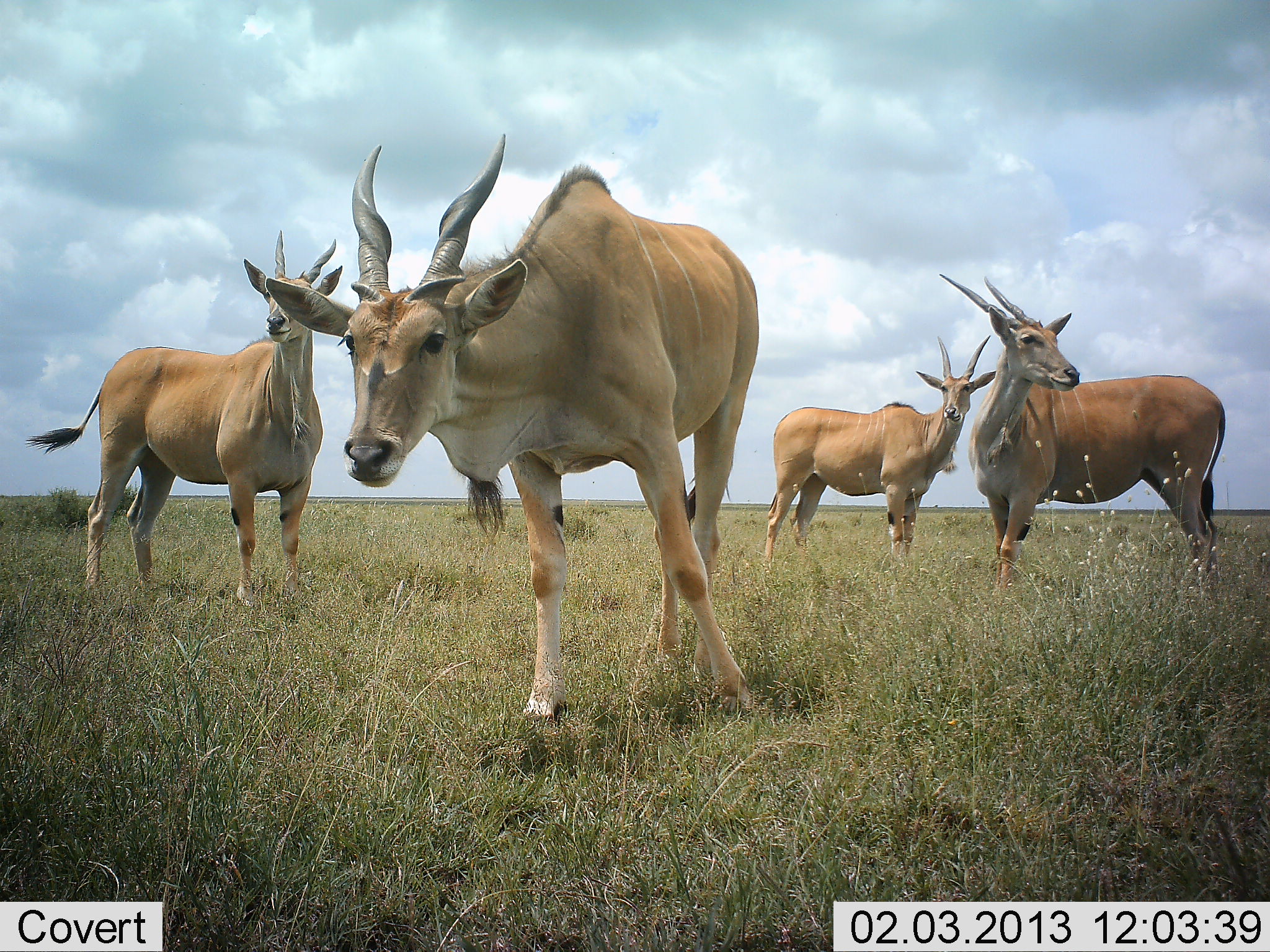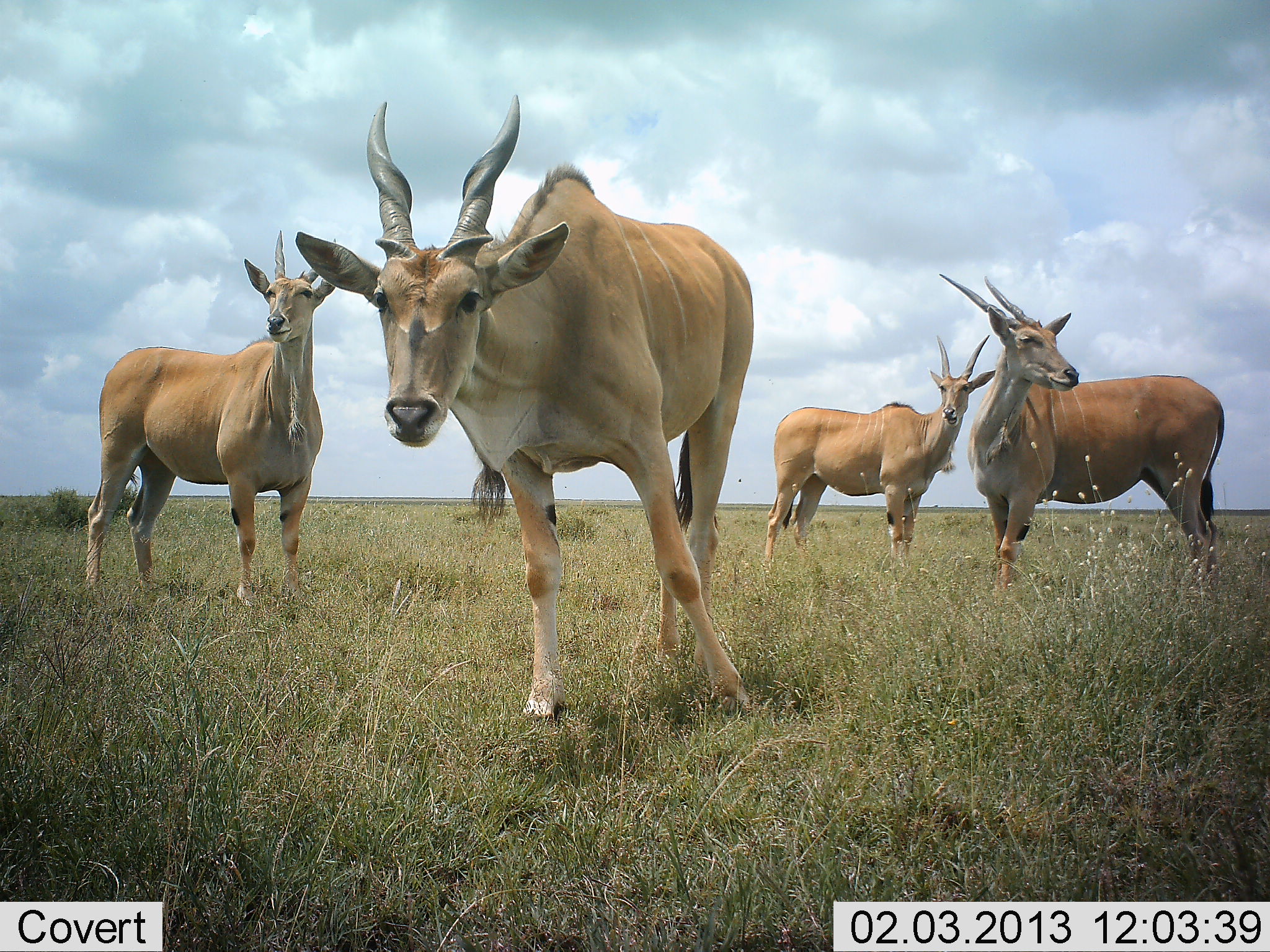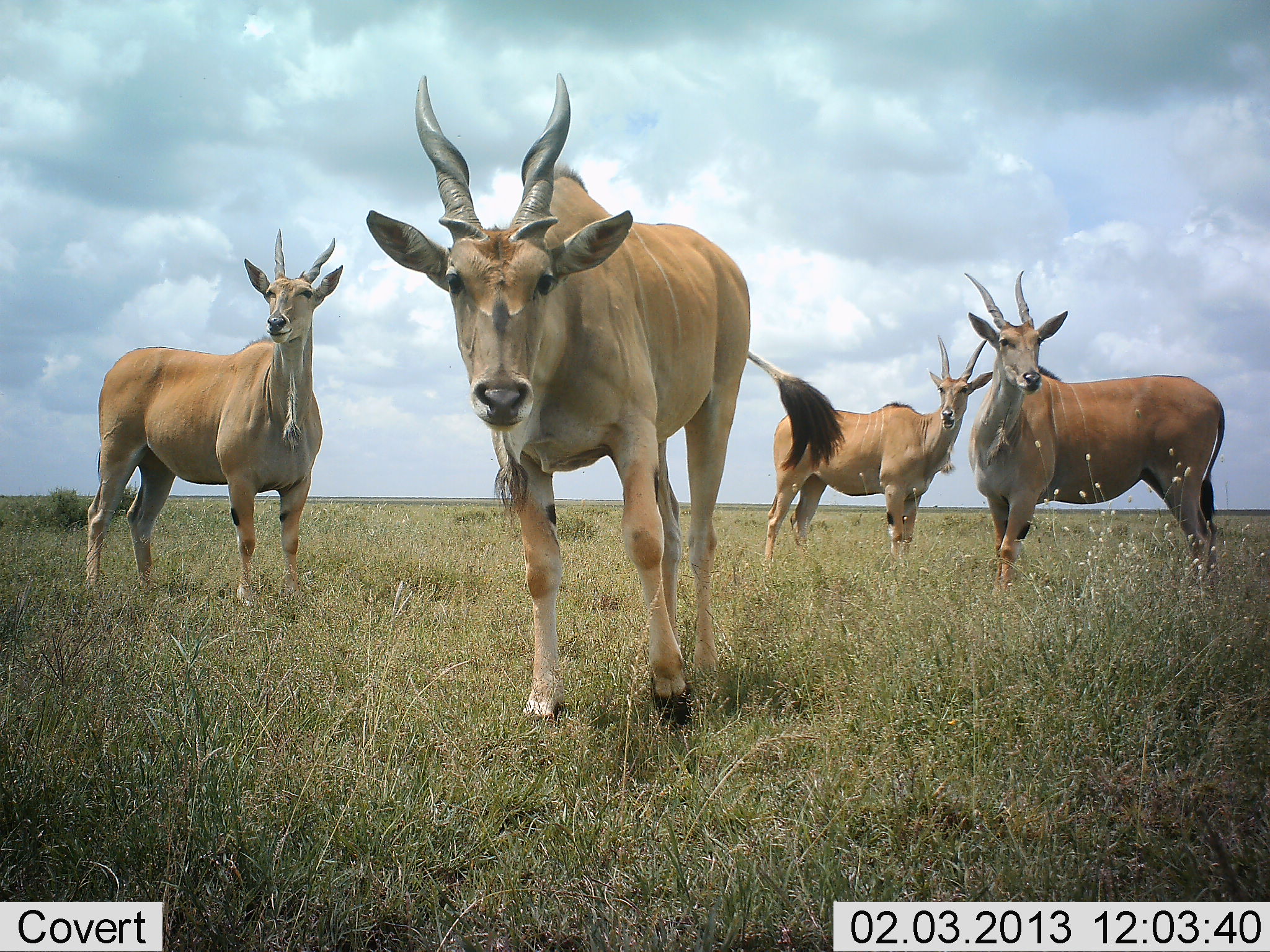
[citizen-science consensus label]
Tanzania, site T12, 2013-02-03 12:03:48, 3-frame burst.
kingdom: Animalia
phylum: Chordata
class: Mammalia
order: Artiodactyla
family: Bovidae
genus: Tragelaphus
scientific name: Tragelaphus oryx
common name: eland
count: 4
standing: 97%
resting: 0%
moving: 3%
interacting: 5%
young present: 0%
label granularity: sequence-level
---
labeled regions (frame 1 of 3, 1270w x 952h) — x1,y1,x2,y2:
animal: 269,132,765,728; 24,229,345,608; 938,269,1227,602; 764,335,997,563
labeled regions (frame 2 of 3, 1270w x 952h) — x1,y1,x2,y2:
animal: 295,93,759,723; 939,270,1227,592; 757,332,992,562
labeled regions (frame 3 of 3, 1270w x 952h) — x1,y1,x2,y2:
animal: 362,72,846,726; 81,228,345,610; 960,266,1226,595; 759,333,994,565